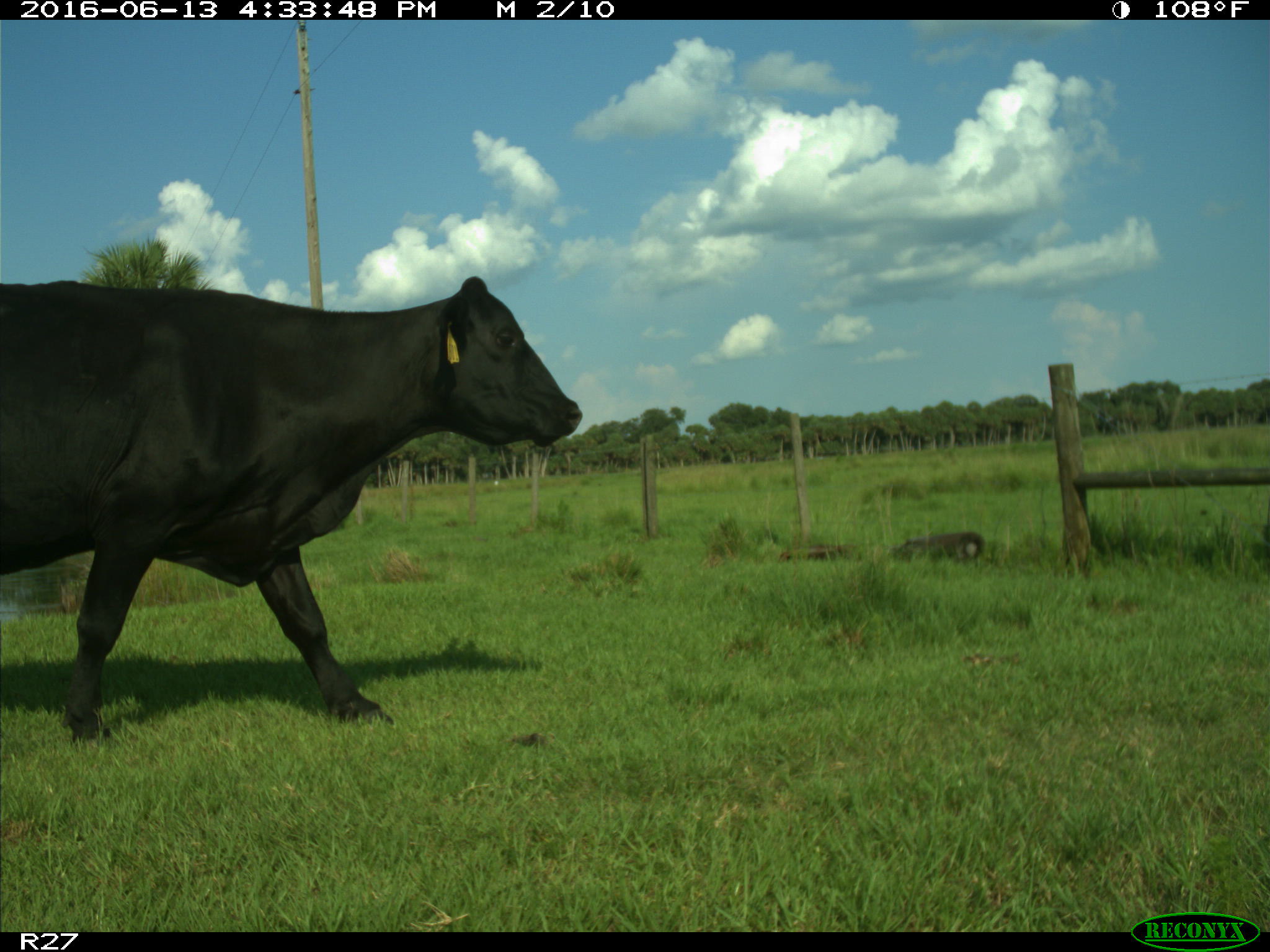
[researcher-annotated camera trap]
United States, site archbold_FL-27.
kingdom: Animalia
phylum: Chordata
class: Mammalia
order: Artiodactyla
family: Bovidae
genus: Bos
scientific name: Bos taurus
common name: domestic cow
Bos taurus (domestic cow).